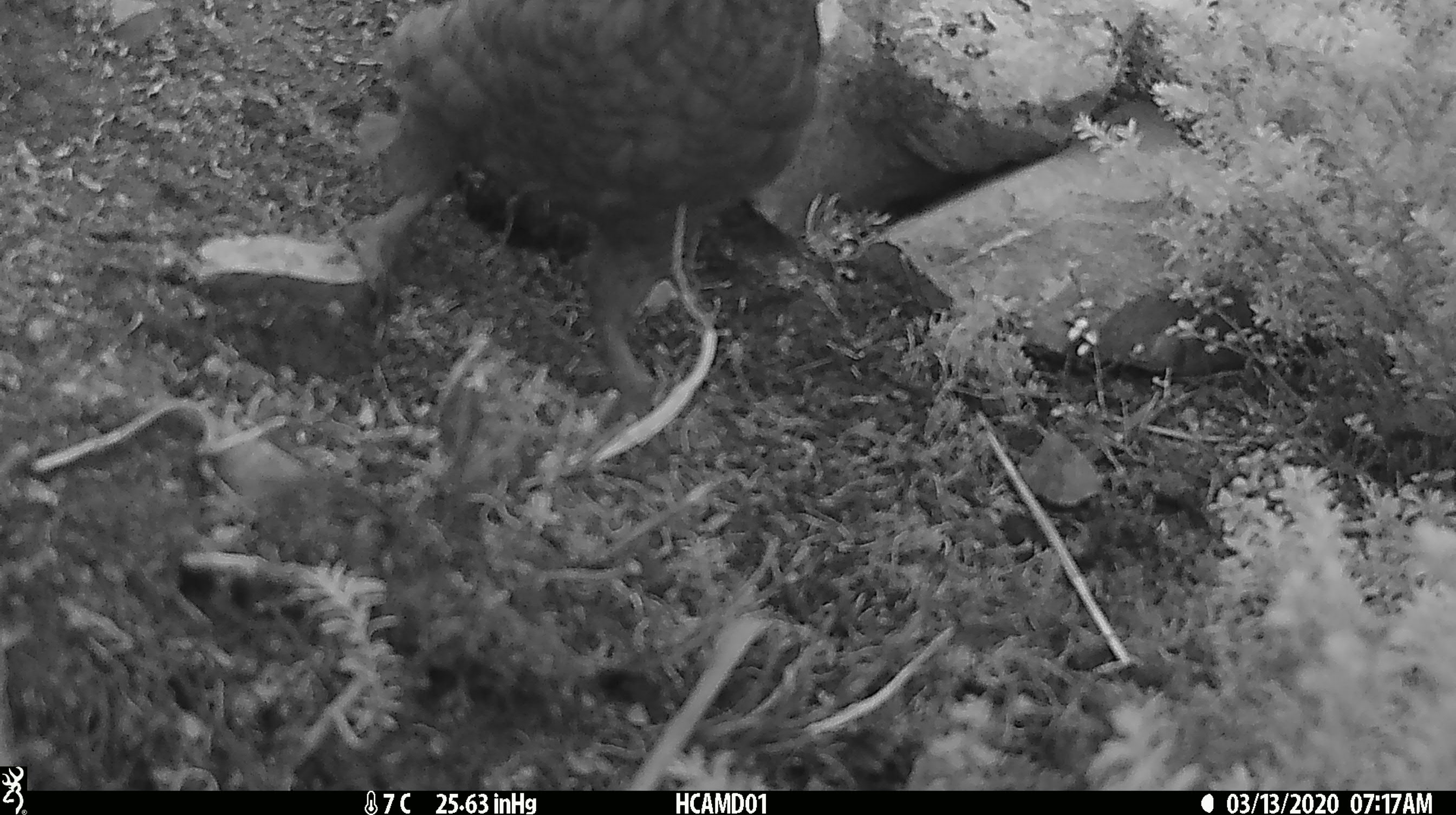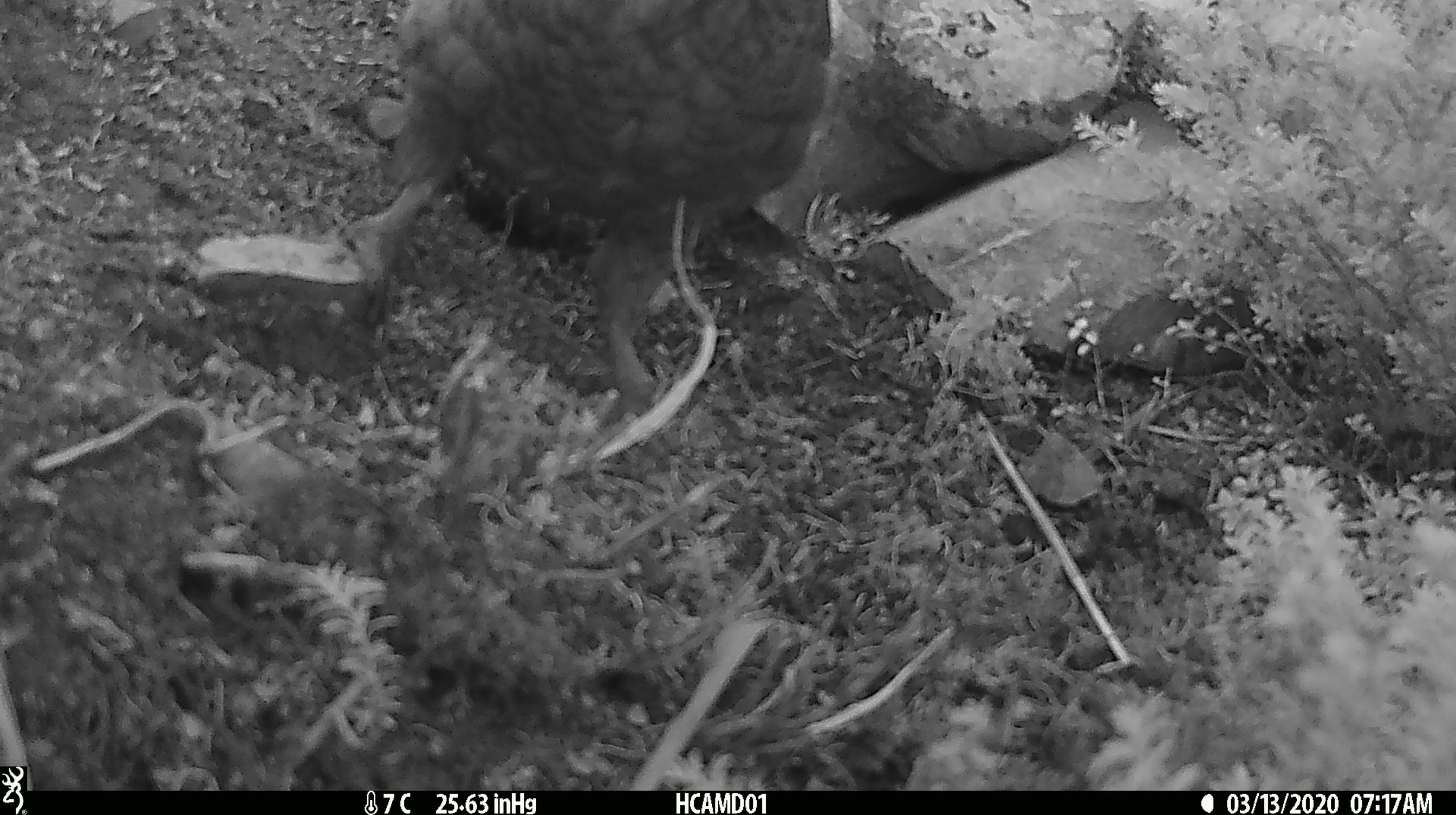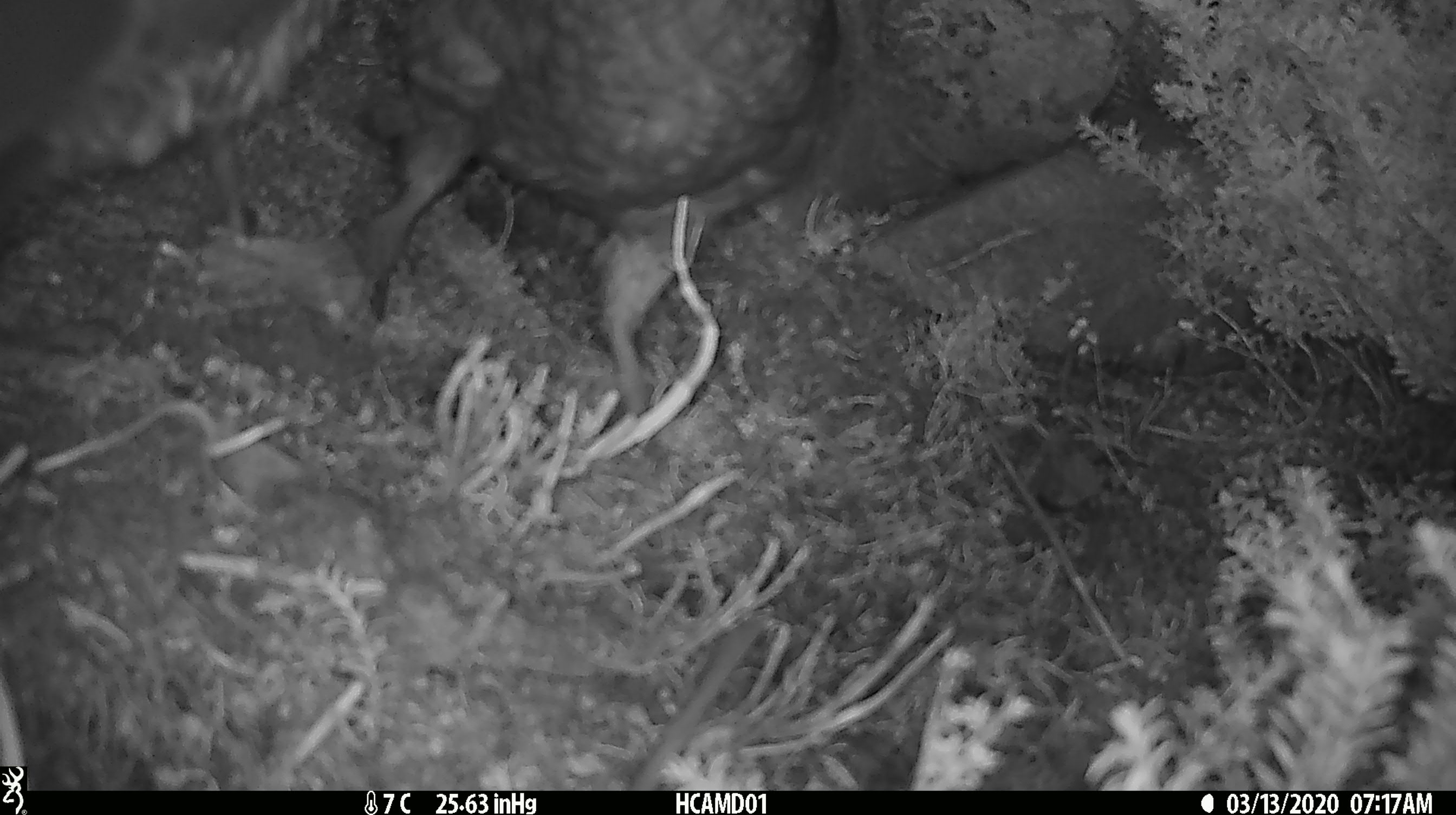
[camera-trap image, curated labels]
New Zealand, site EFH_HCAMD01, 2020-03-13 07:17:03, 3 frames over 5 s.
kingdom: Animalia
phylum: Chordata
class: Aves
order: Psittaciformes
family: Strigopidae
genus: Nestor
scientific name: Nestor notabilis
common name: kea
Kea (Nestor notabilis).